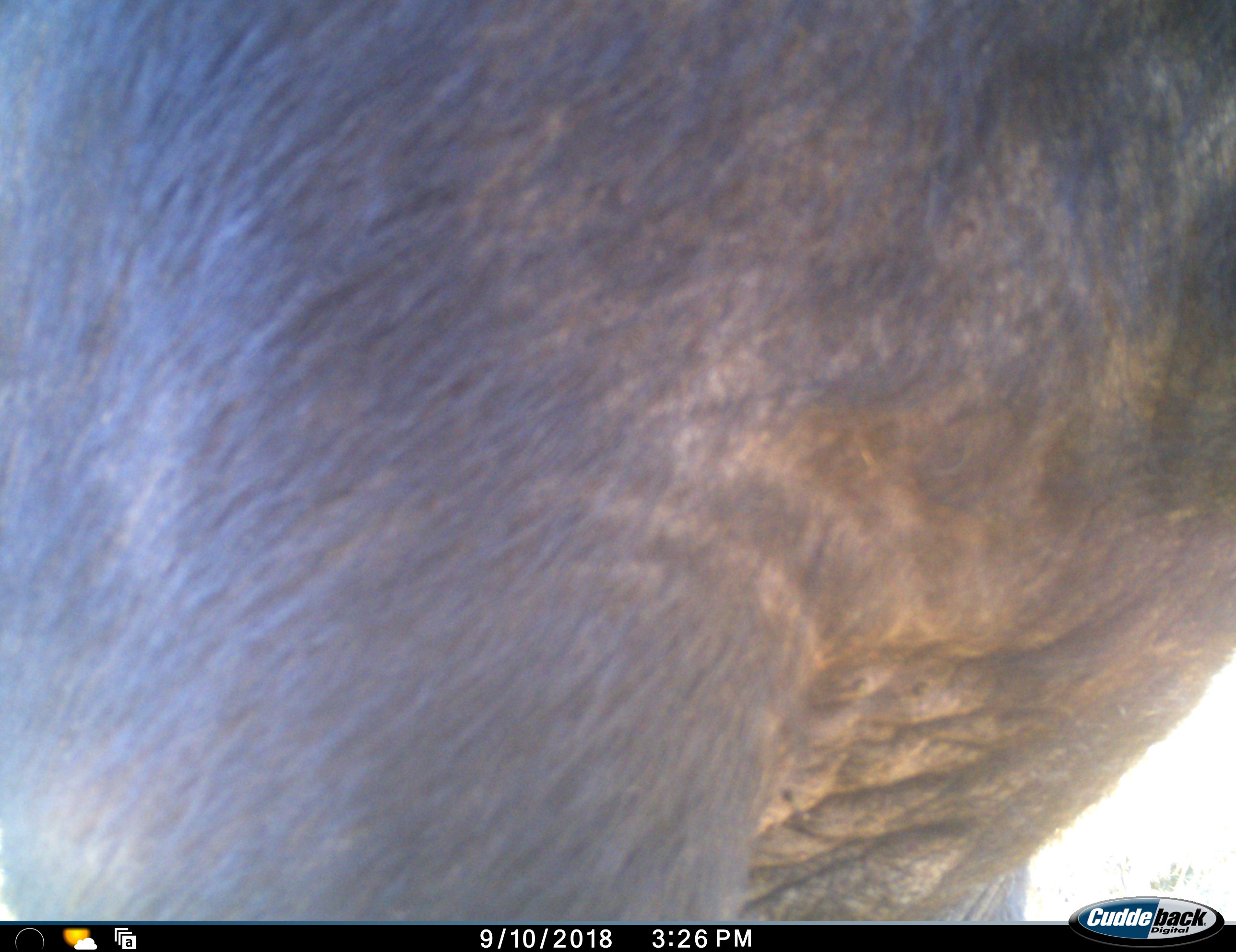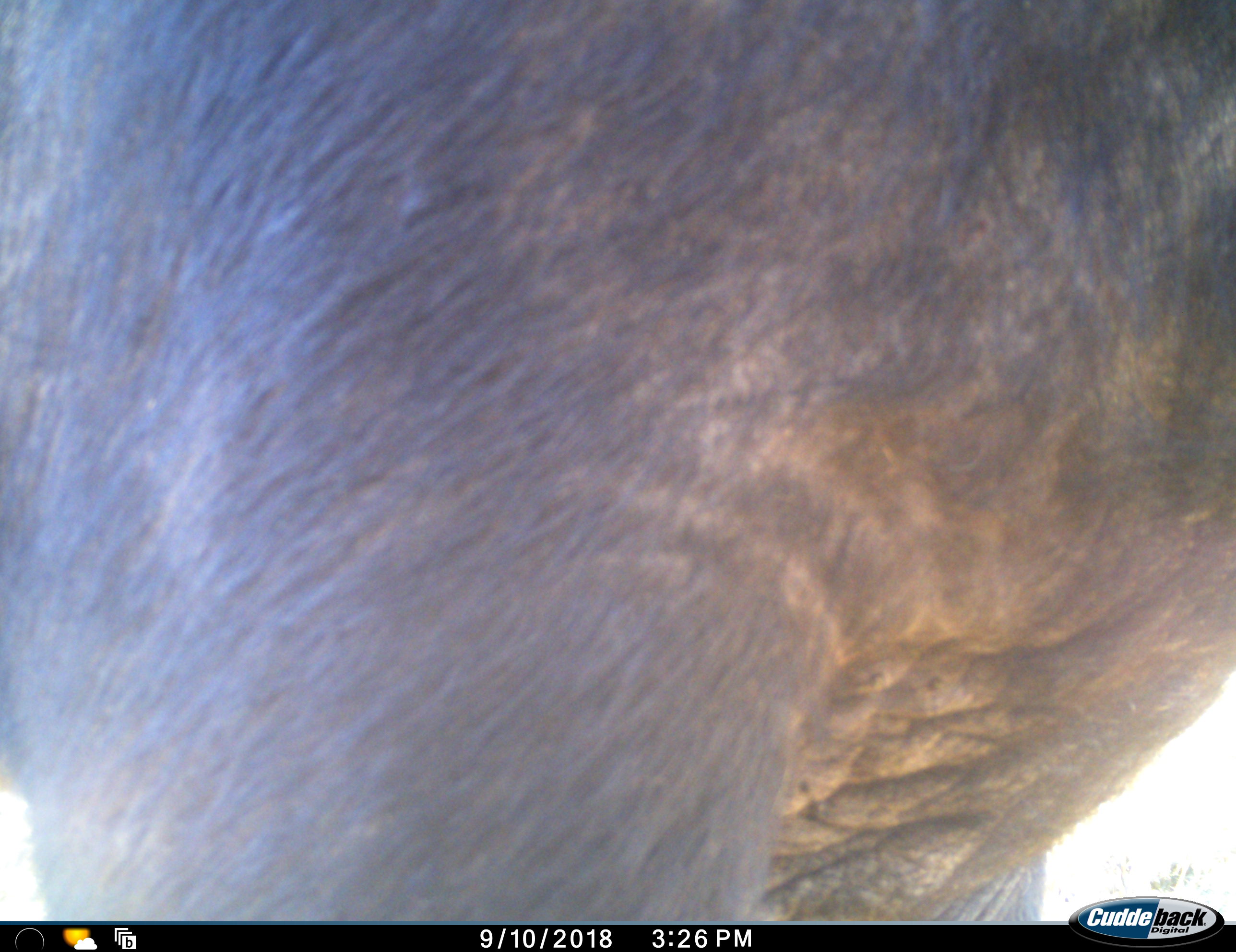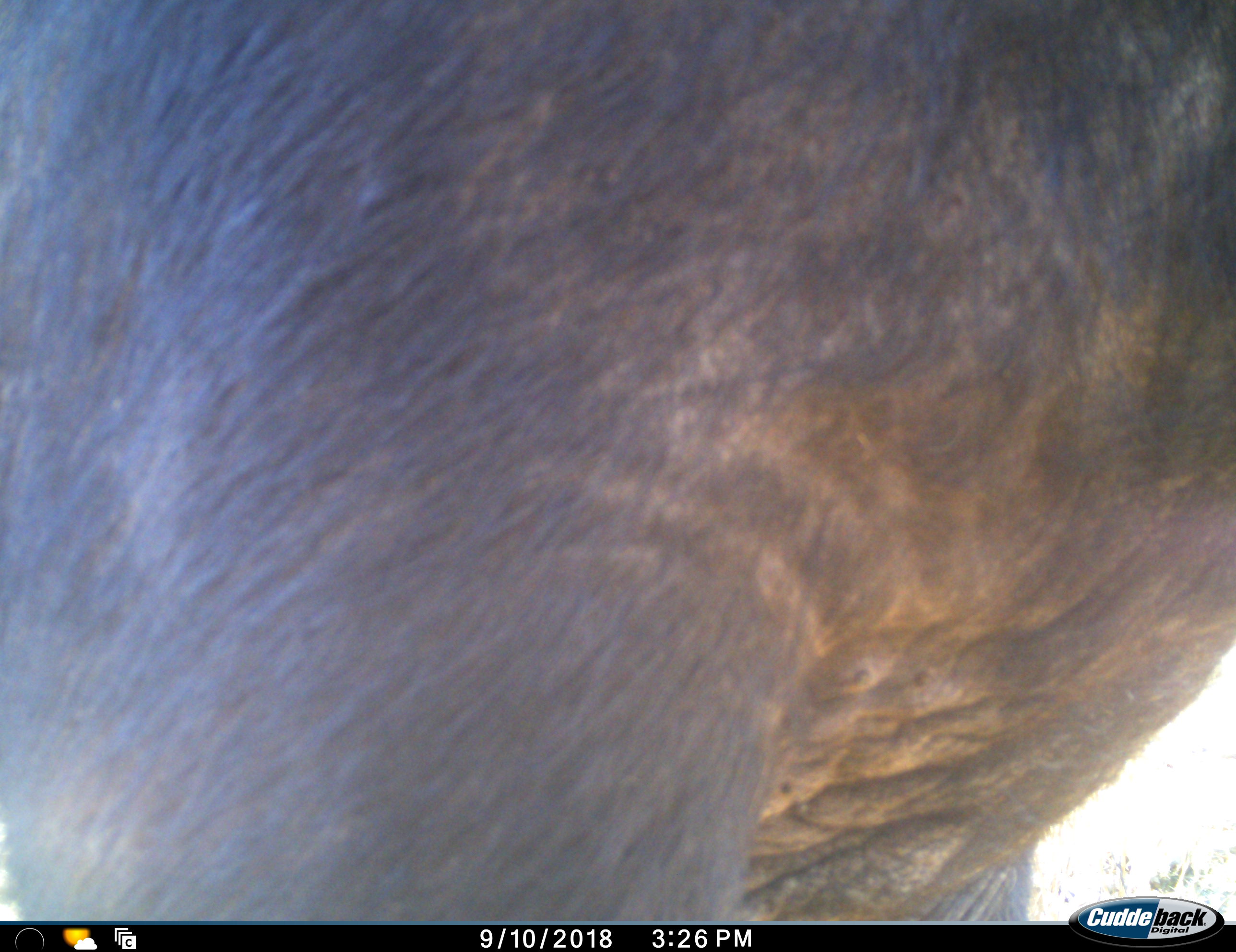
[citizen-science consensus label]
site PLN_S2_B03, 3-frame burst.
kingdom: Animalia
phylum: Chordata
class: Mammalia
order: Artiodactyla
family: Bovidae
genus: Syncerus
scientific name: Syncerus caffer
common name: african buffalo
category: buffalo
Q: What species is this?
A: Buffalo (african buffalo) (Syncerus caffer).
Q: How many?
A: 1.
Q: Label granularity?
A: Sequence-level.